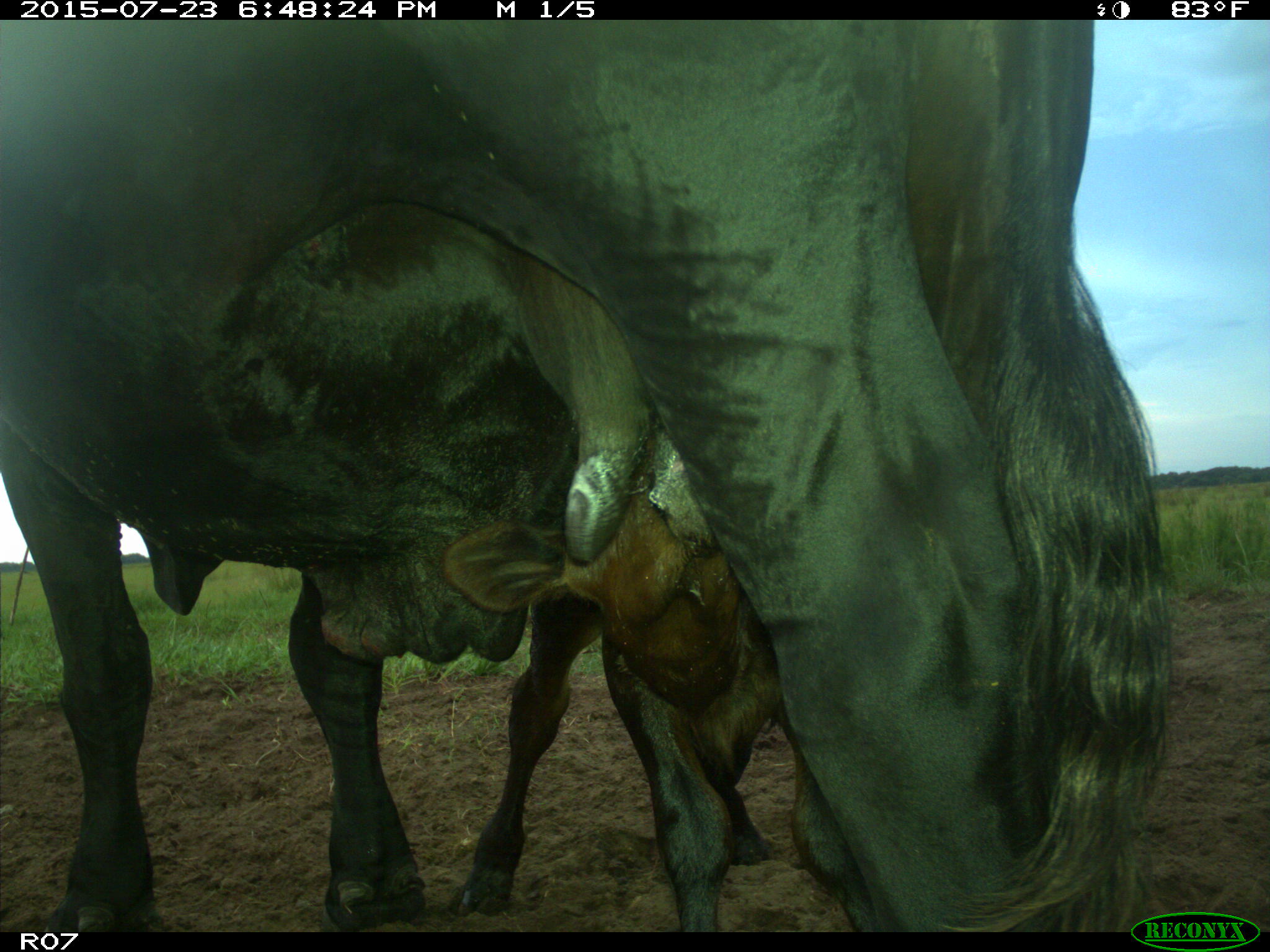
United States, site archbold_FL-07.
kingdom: Animalia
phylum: Chordata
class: Mammalia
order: Artiodactyla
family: Bovidae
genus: Bos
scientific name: Bos taurus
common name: domestic cow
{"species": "Bos taurus (domestic cow)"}